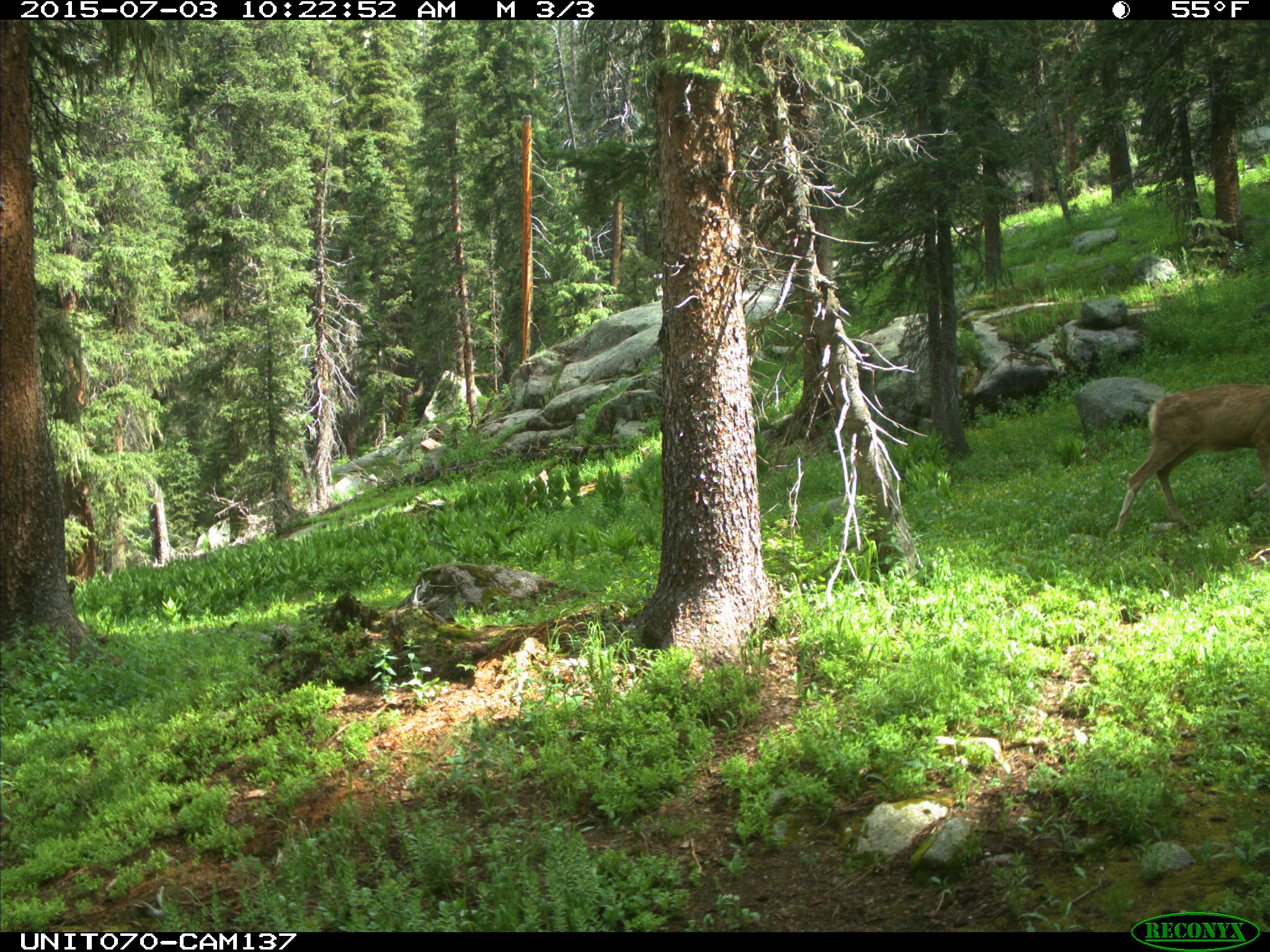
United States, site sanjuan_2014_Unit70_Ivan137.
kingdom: Animalia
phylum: Chordata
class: Mammalia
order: Artiodactyla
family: Cervidae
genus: Odocoileus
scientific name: Odocoileus hemionus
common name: mule deer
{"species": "Odocoileus hemionus (mule deer)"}